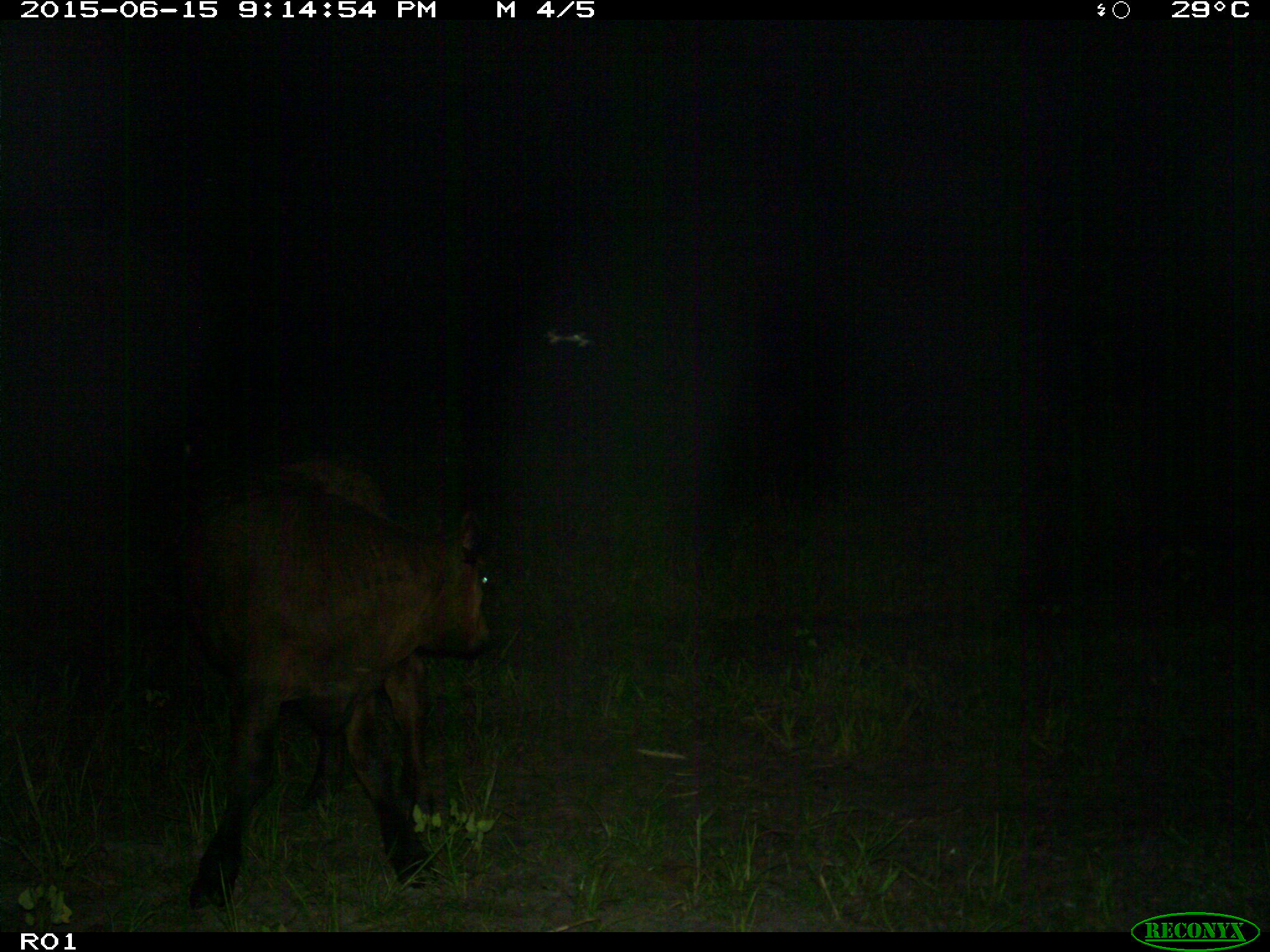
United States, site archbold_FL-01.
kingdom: Animalia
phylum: Chordata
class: Mammalia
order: Artiodactyla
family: Bovidae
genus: Bos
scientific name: Bos taurus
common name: domestic cow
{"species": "Bos taurus (domestic cow)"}